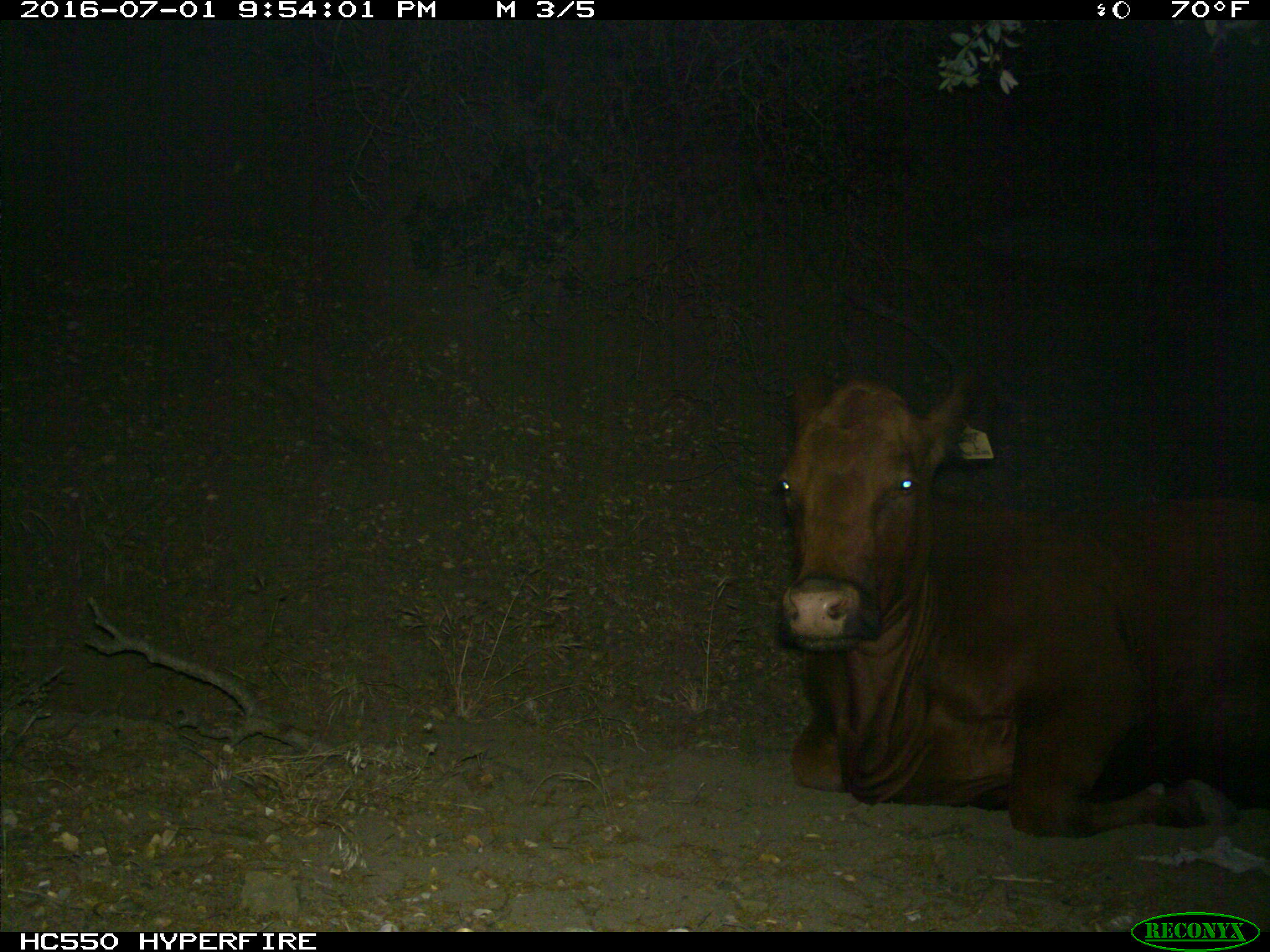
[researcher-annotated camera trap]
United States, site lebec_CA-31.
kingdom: Animalia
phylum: Chordata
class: Mammalia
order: Artiodactyla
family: Bovidae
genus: Bos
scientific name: Bos taurus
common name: domestic cow